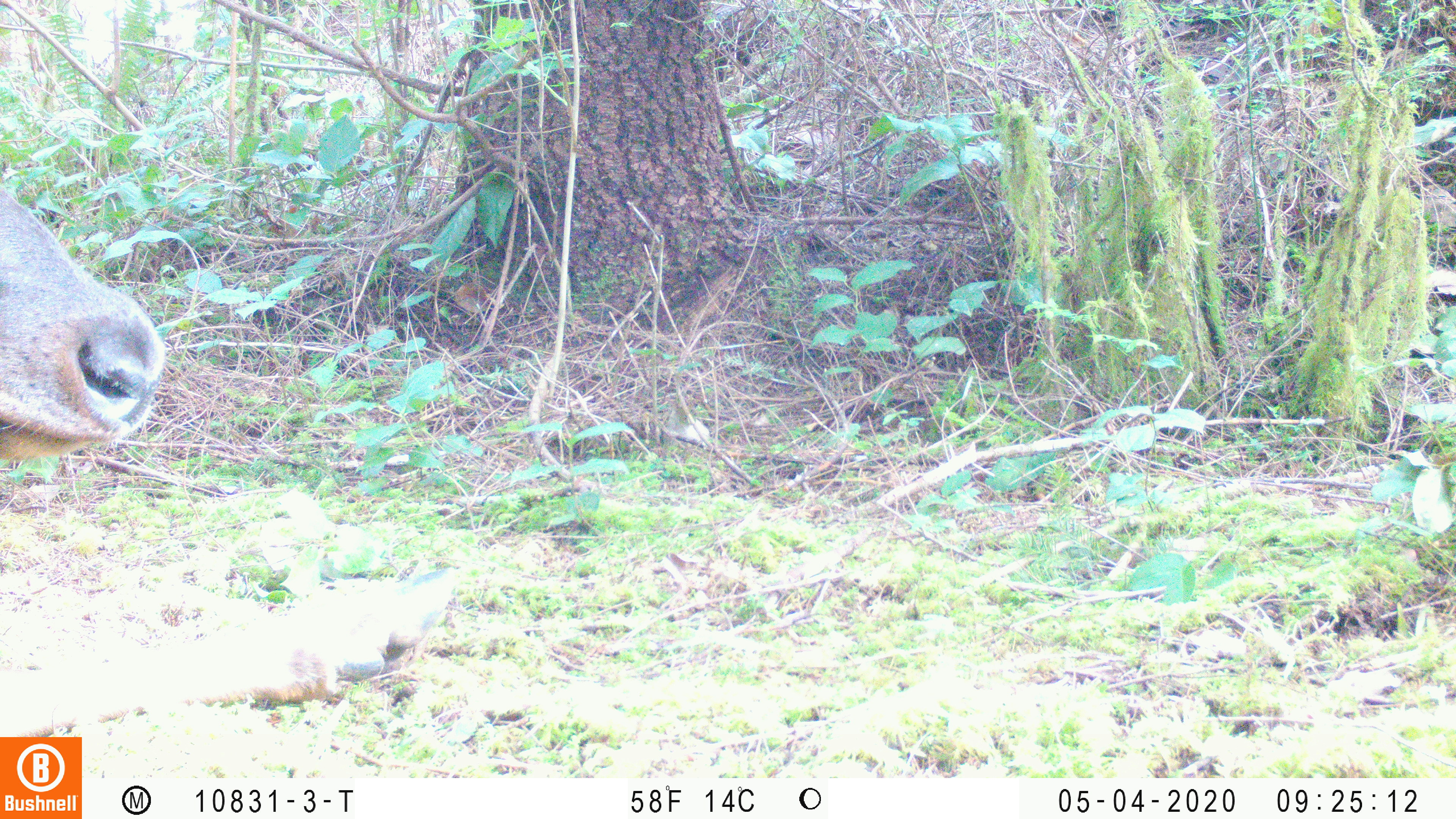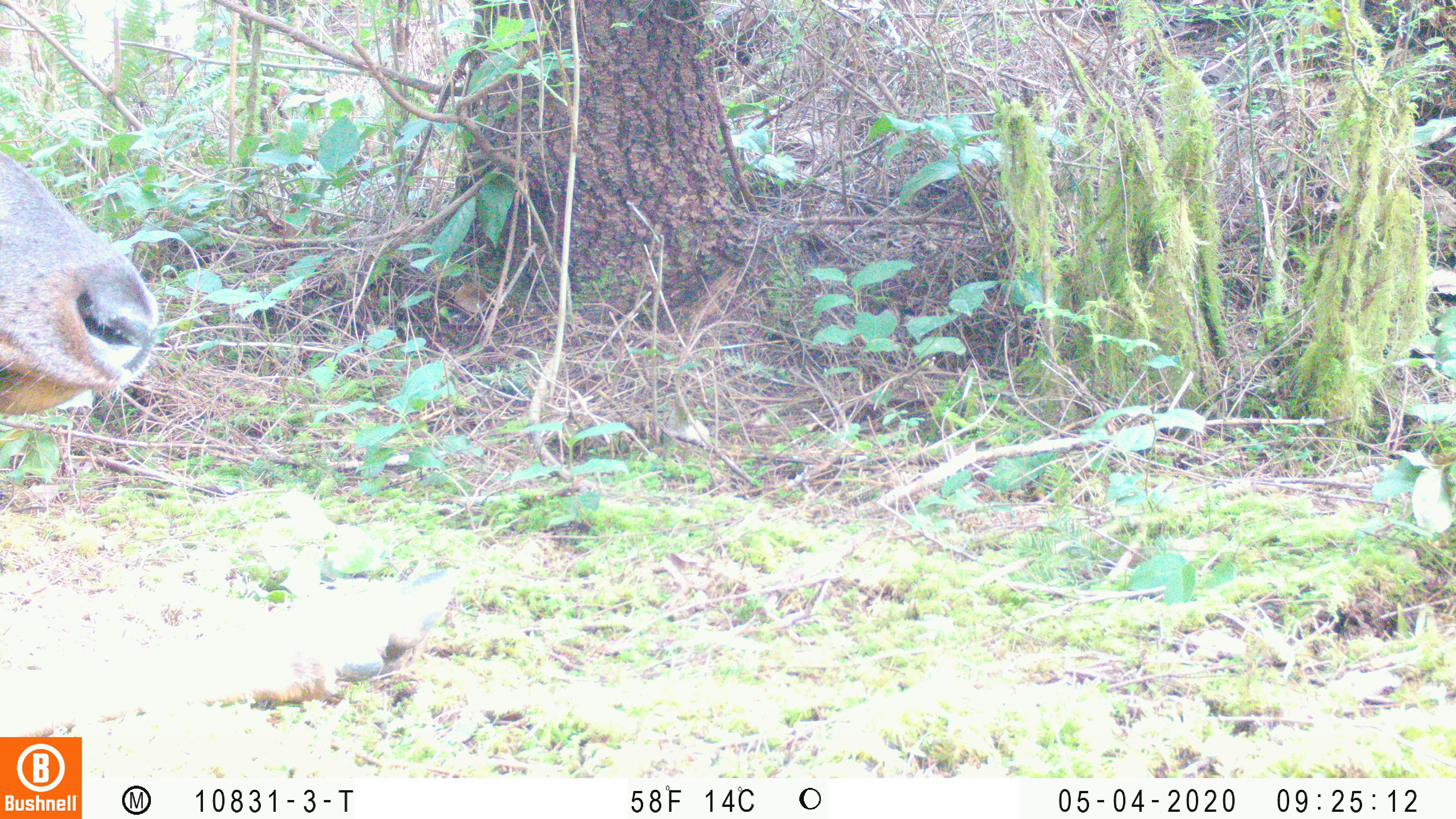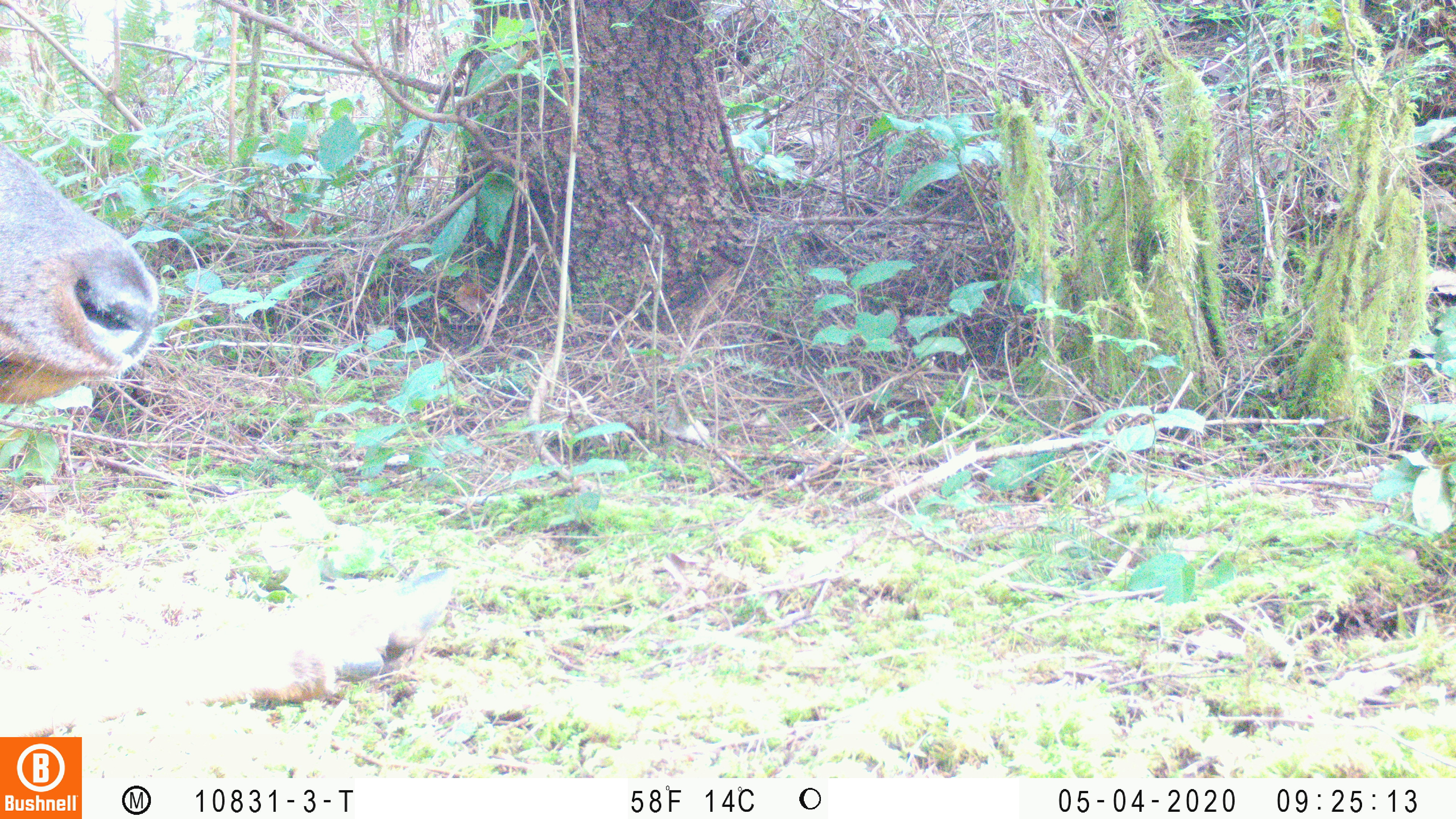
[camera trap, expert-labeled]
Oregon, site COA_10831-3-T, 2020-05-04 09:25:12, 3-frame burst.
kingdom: Animalia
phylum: Chordata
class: Mammalia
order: Artiodactyla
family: Cervidae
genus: Cervus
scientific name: Cervus canadensis roosevelti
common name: roosevelt elk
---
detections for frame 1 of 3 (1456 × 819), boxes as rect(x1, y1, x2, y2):
roosevelt elk: rect(0, 190, 457, 732)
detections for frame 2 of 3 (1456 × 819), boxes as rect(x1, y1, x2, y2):
roosevelt elk: rect(0, 152, 467, 721)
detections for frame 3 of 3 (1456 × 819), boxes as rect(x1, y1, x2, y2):
roosevelt elk: rect(0, 143, 461, 730)